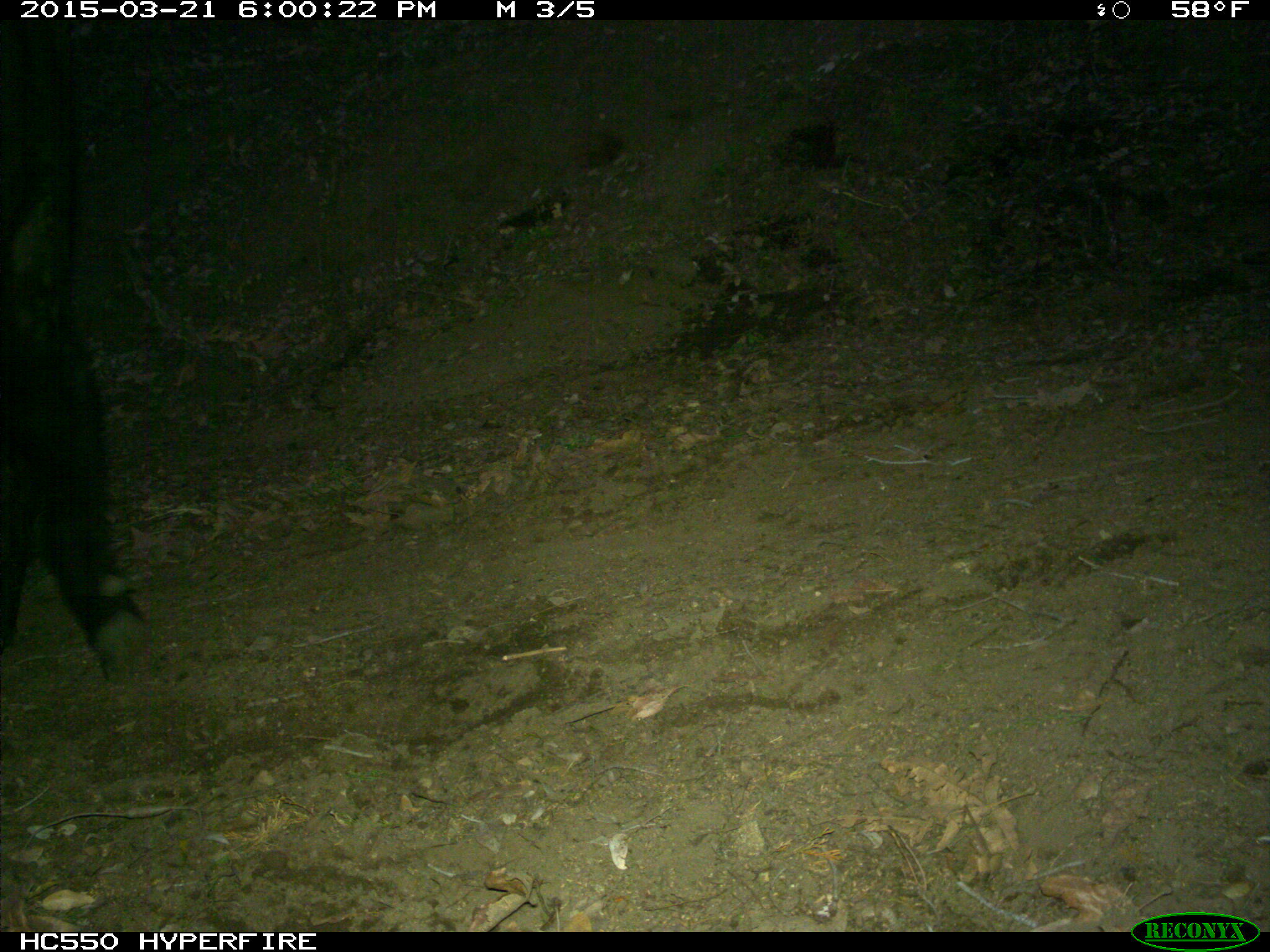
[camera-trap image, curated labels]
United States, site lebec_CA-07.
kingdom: Animalia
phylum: Chordata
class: Mammalia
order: Artiodactyla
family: Bovidae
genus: Bos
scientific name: Bos taurus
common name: domestic cow